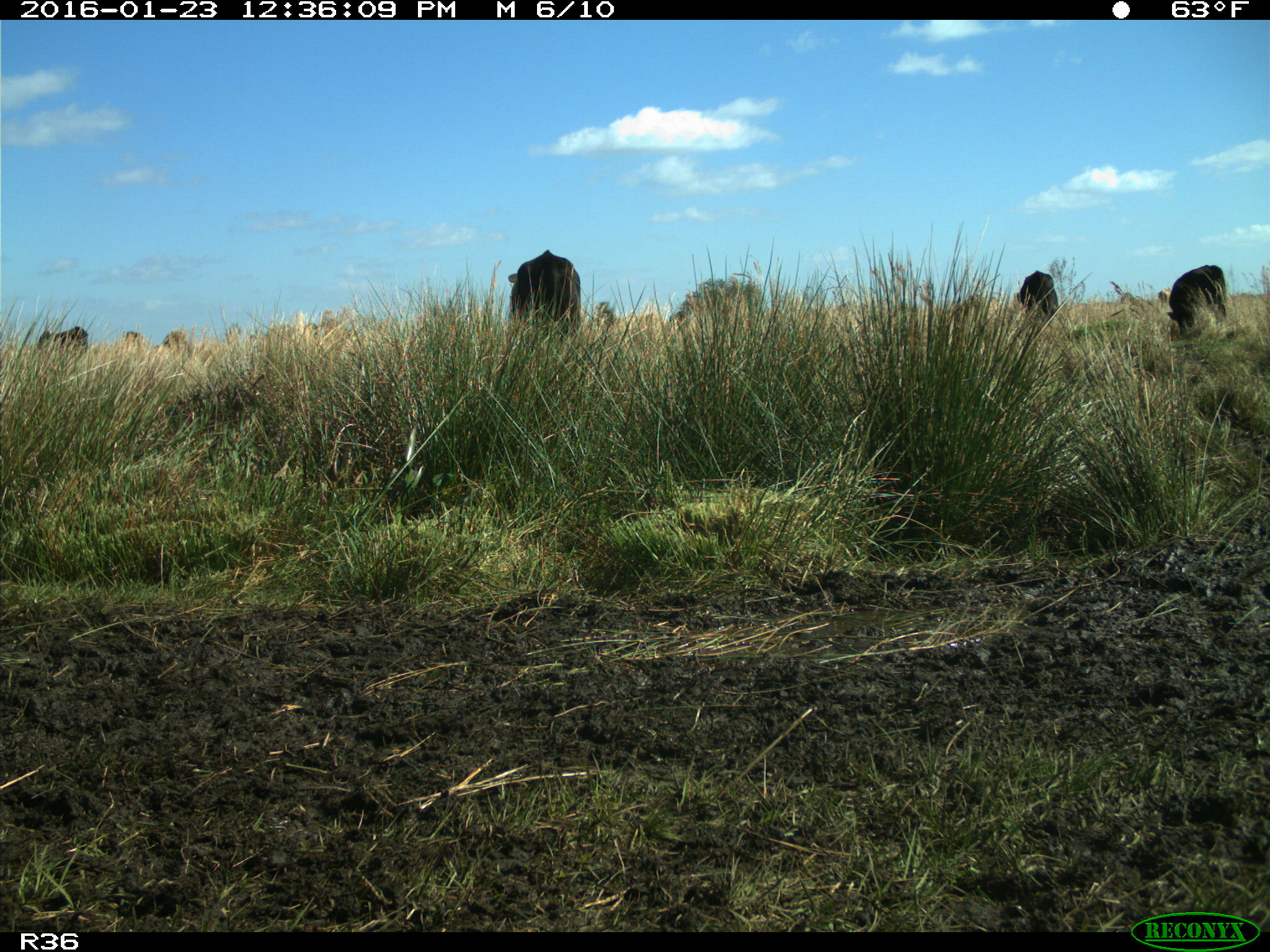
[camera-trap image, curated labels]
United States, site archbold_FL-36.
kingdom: Animalia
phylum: Chordata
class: Mammalia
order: Artiodactyla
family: Bovidae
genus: Bos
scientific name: Bos taurus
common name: domestic cow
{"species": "Bos taurus (domestic cow)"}